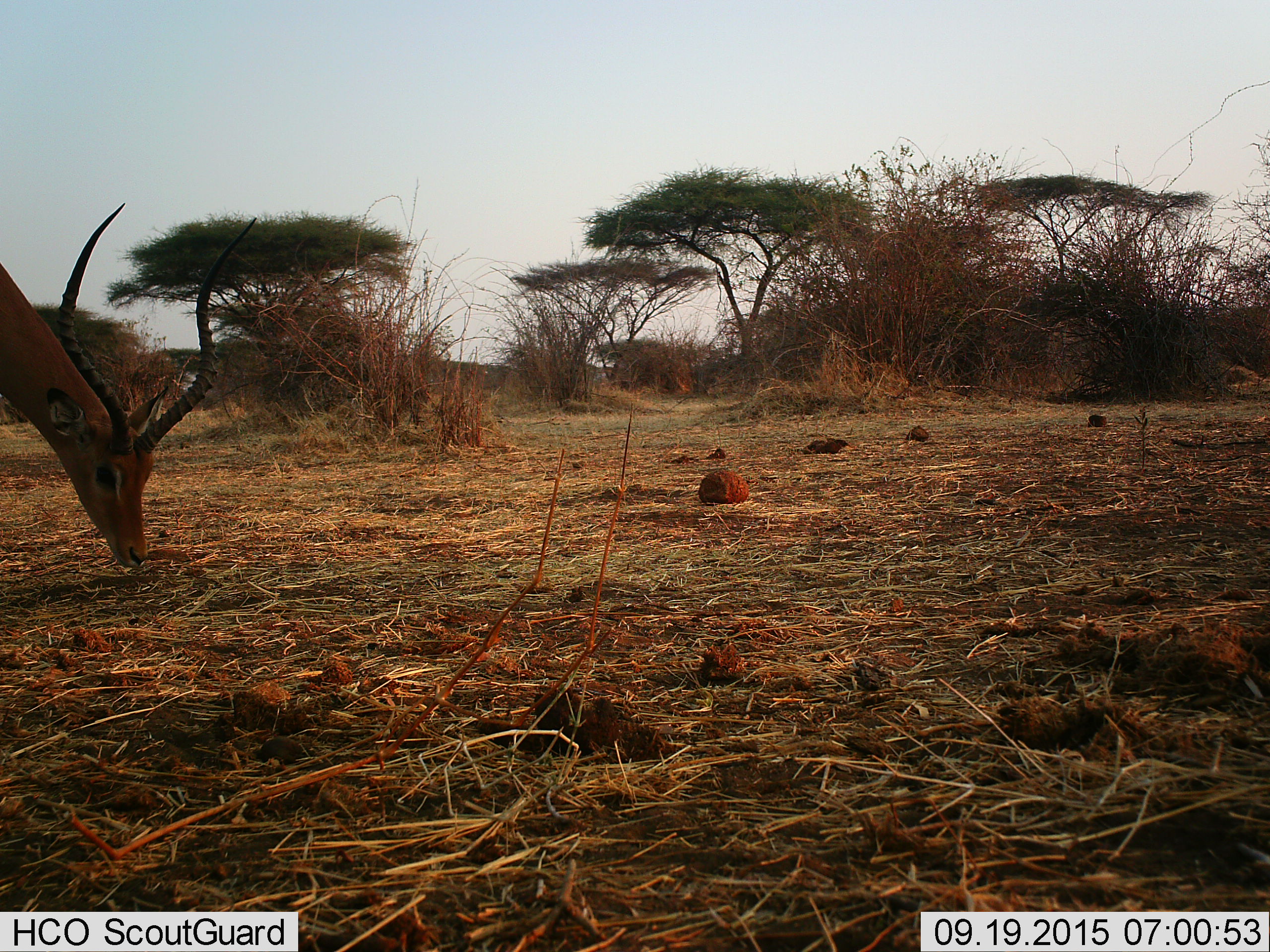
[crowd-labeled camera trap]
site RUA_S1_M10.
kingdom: Animalia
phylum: Chordata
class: Mammalia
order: Artiodactyla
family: Bovidae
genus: Aepyceros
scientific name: Aepyceros melampus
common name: impala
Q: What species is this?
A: Impala (Aepyceros melampus).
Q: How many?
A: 1.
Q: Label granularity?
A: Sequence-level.